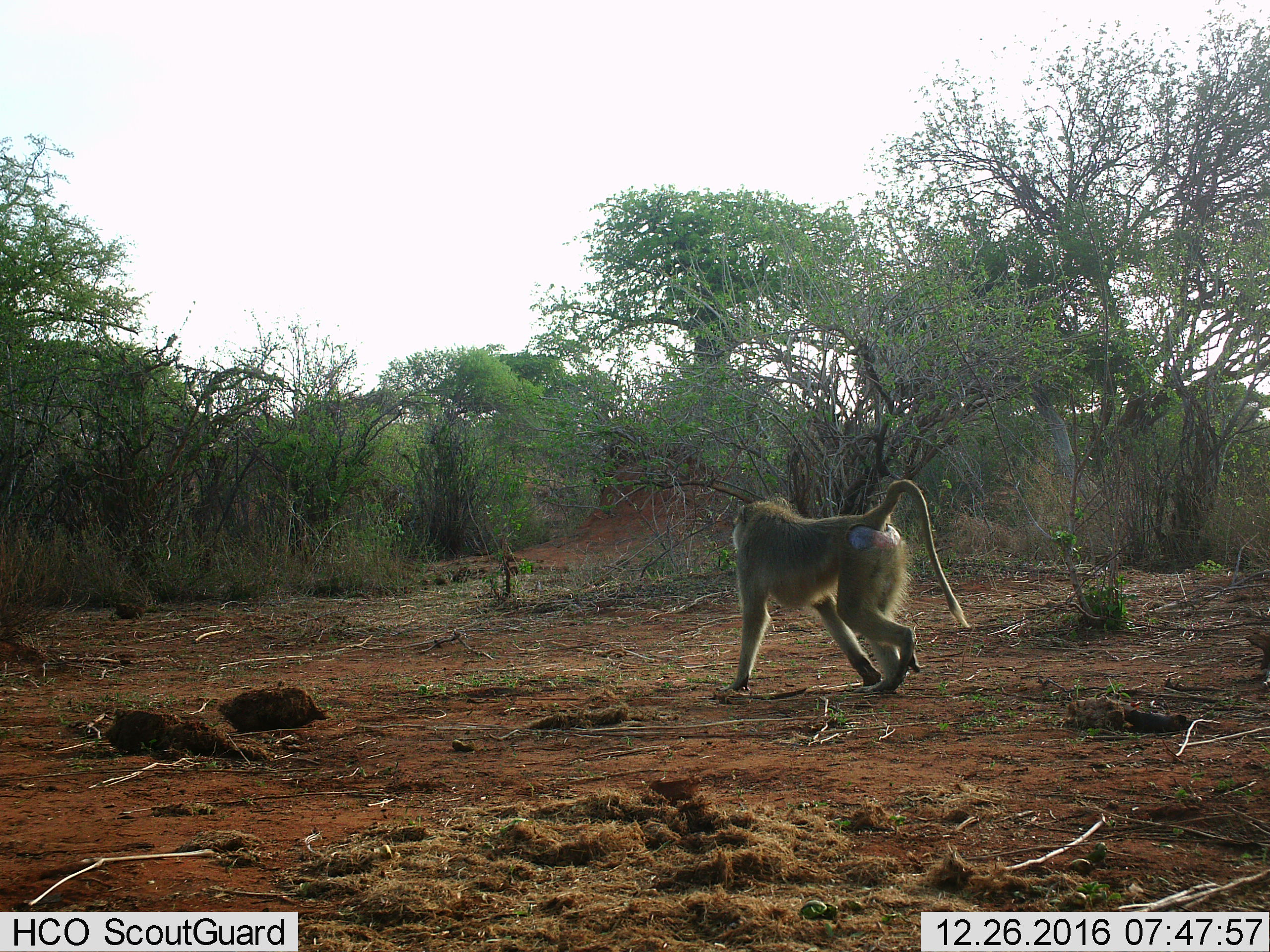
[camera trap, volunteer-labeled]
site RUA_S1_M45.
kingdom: Animalia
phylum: Chordata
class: Mammalia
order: Primates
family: Cercopithecidae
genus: Papio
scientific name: Papio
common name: baboon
Baboon (Papio), count 1. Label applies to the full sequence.